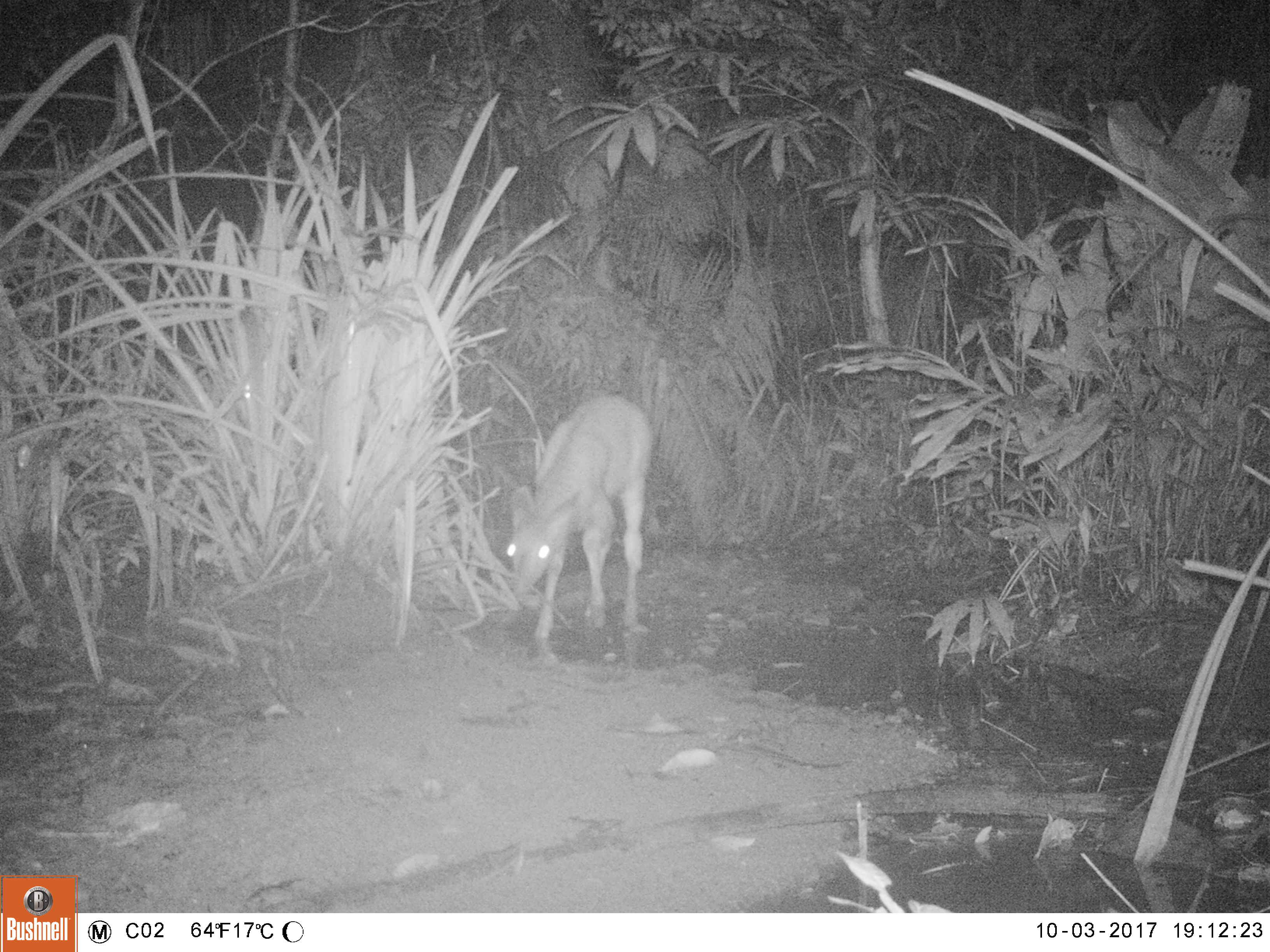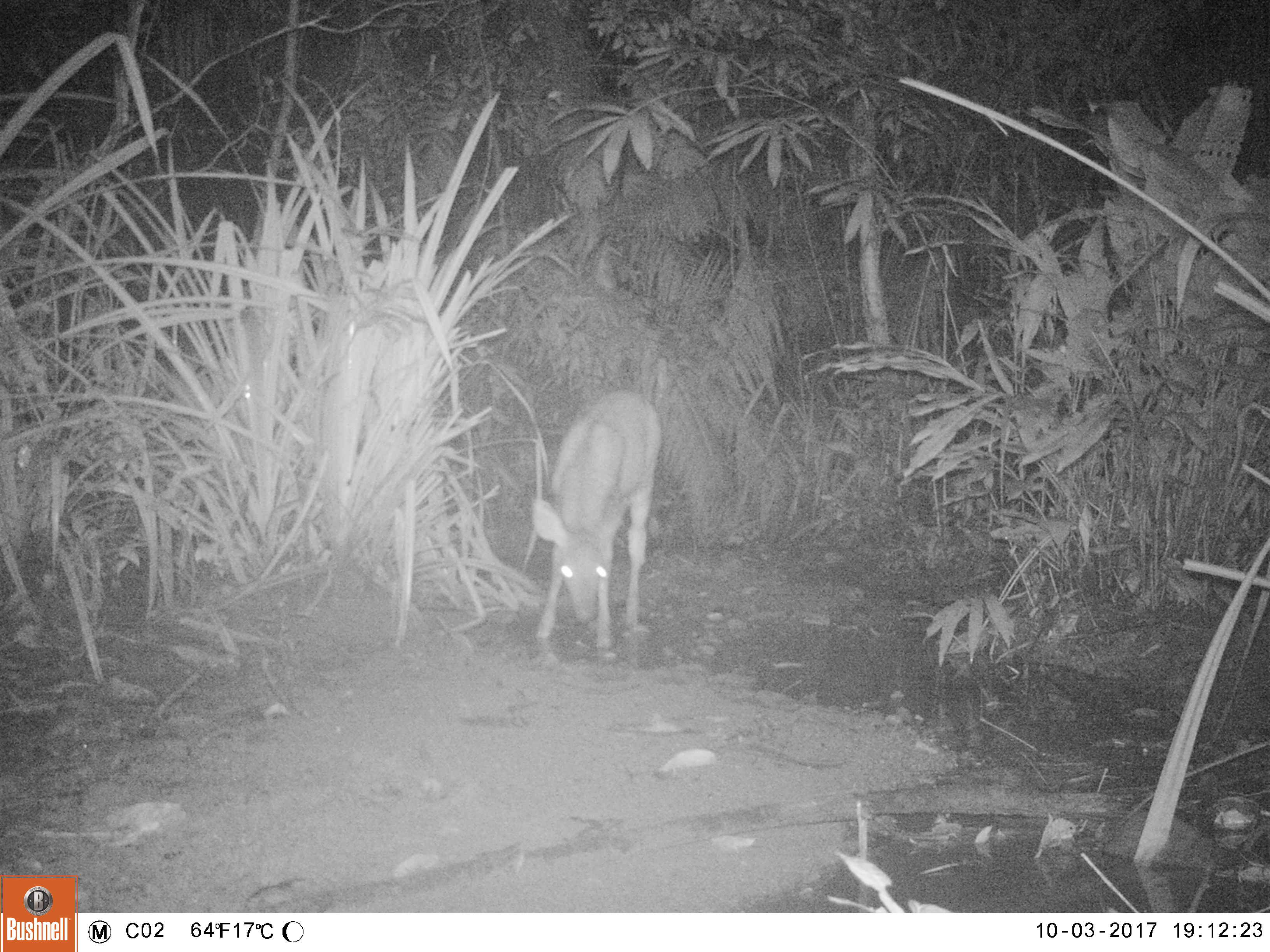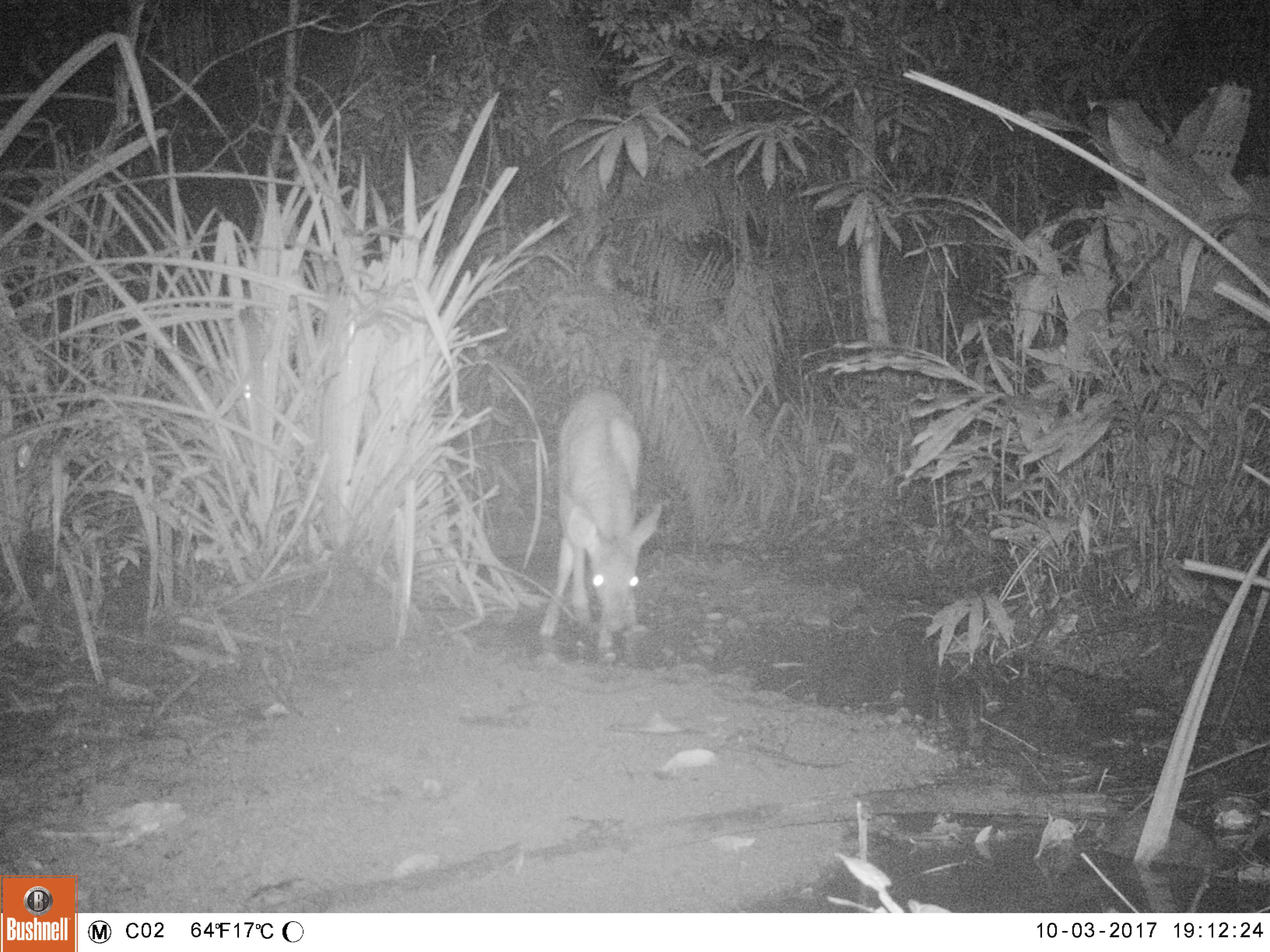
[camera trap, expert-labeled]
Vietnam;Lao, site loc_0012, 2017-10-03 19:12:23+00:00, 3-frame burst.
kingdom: Animalia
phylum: Chordata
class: Mammalia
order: Artiodactyla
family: Cervidae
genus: Rusa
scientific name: Rusa unicolor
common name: sambar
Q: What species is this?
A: Sambar (Rusa unicolor).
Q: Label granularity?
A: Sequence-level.